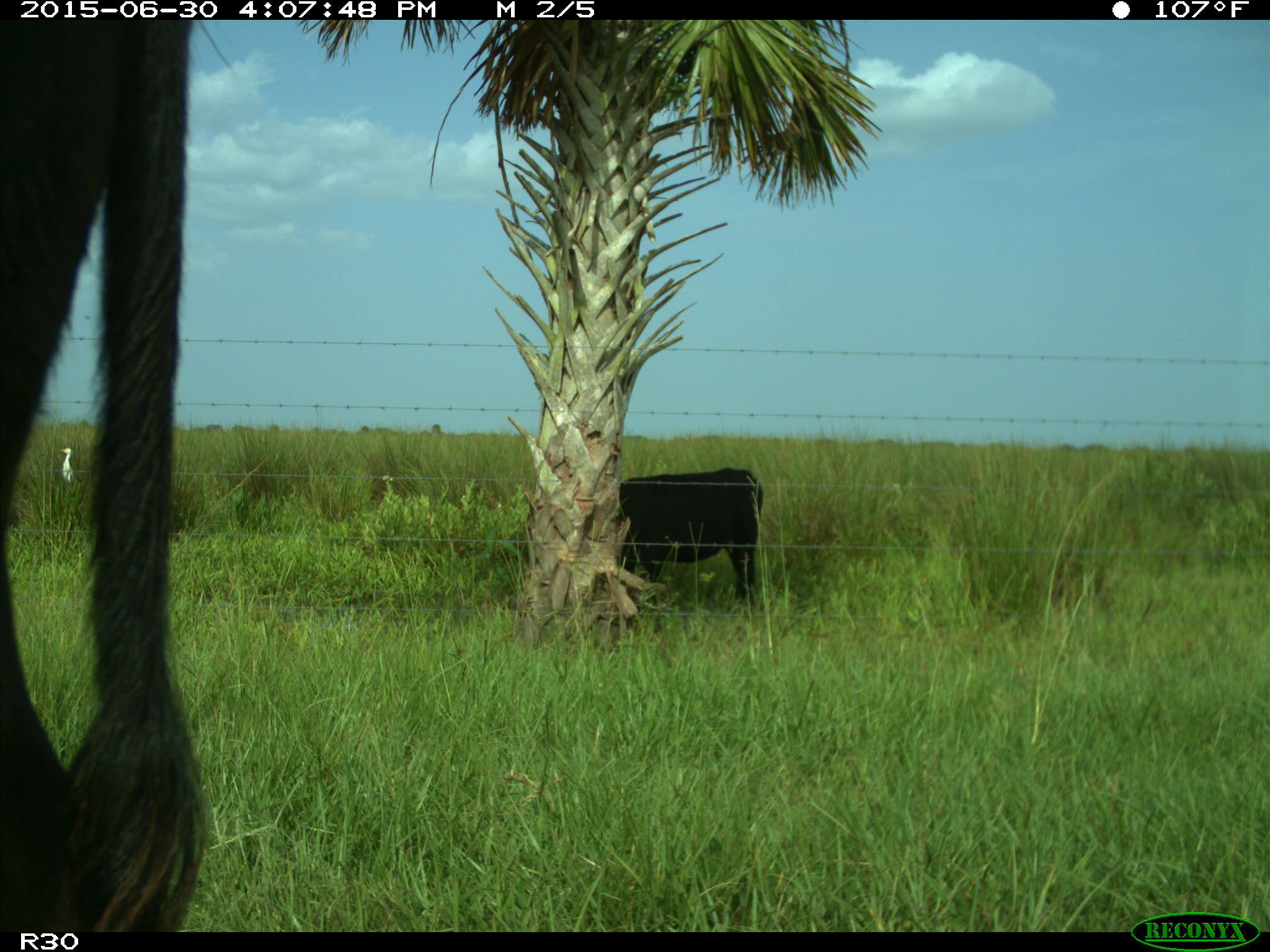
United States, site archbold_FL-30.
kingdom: Animalia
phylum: Chordata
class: Mammalia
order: Artiodactyla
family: Bovidae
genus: Bos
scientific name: Bos taurus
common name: domestic cow